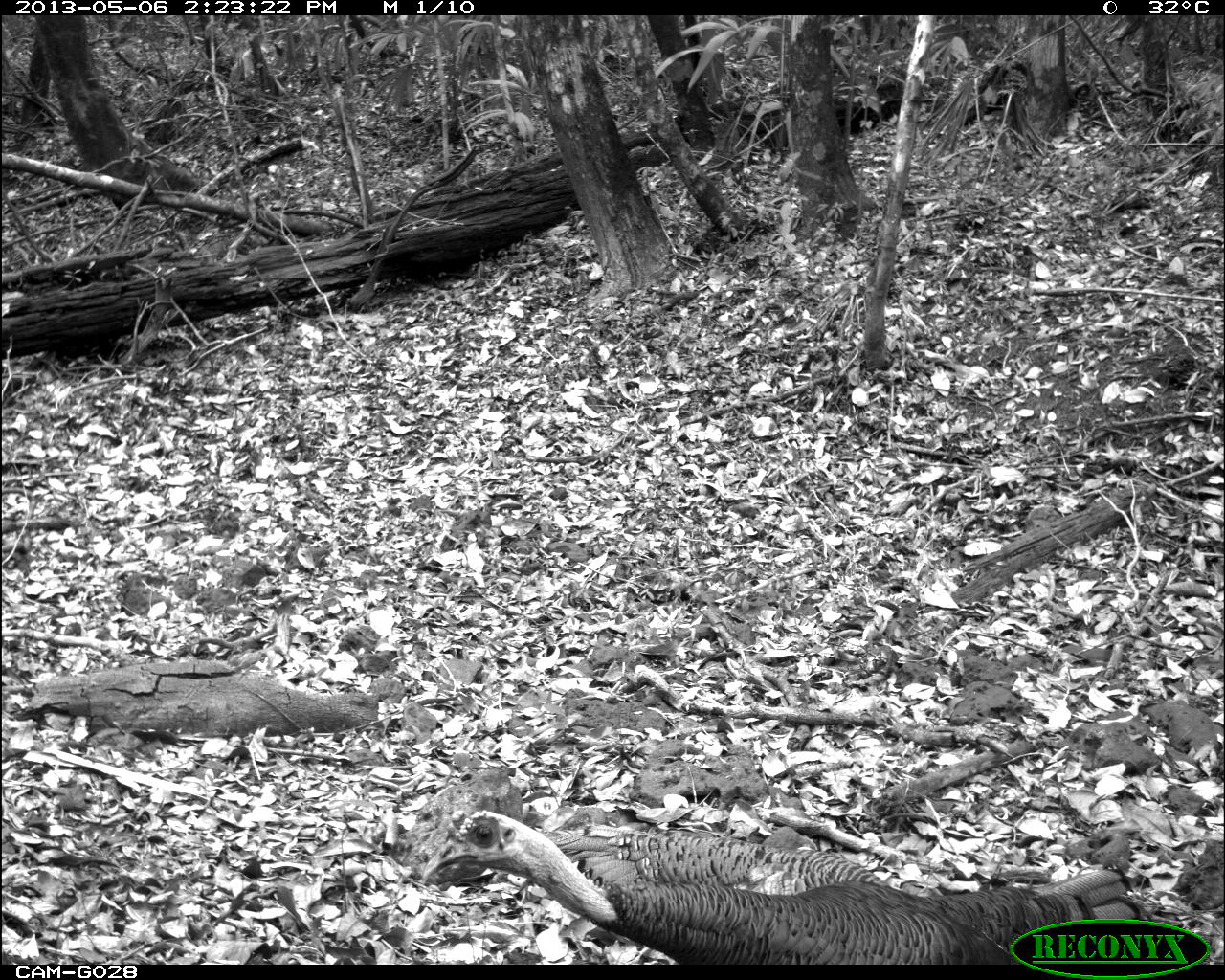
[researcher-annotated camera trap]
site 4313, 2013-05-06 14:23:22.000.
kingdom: Animalia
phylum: Chordata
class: Aves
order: Galliformes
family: Phasianidae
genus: Meleagris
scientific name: Meleagris ocellata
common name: ocellated turkey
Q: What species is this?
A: Meleagris ocellata (ocellated turkey).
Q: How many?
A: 3.